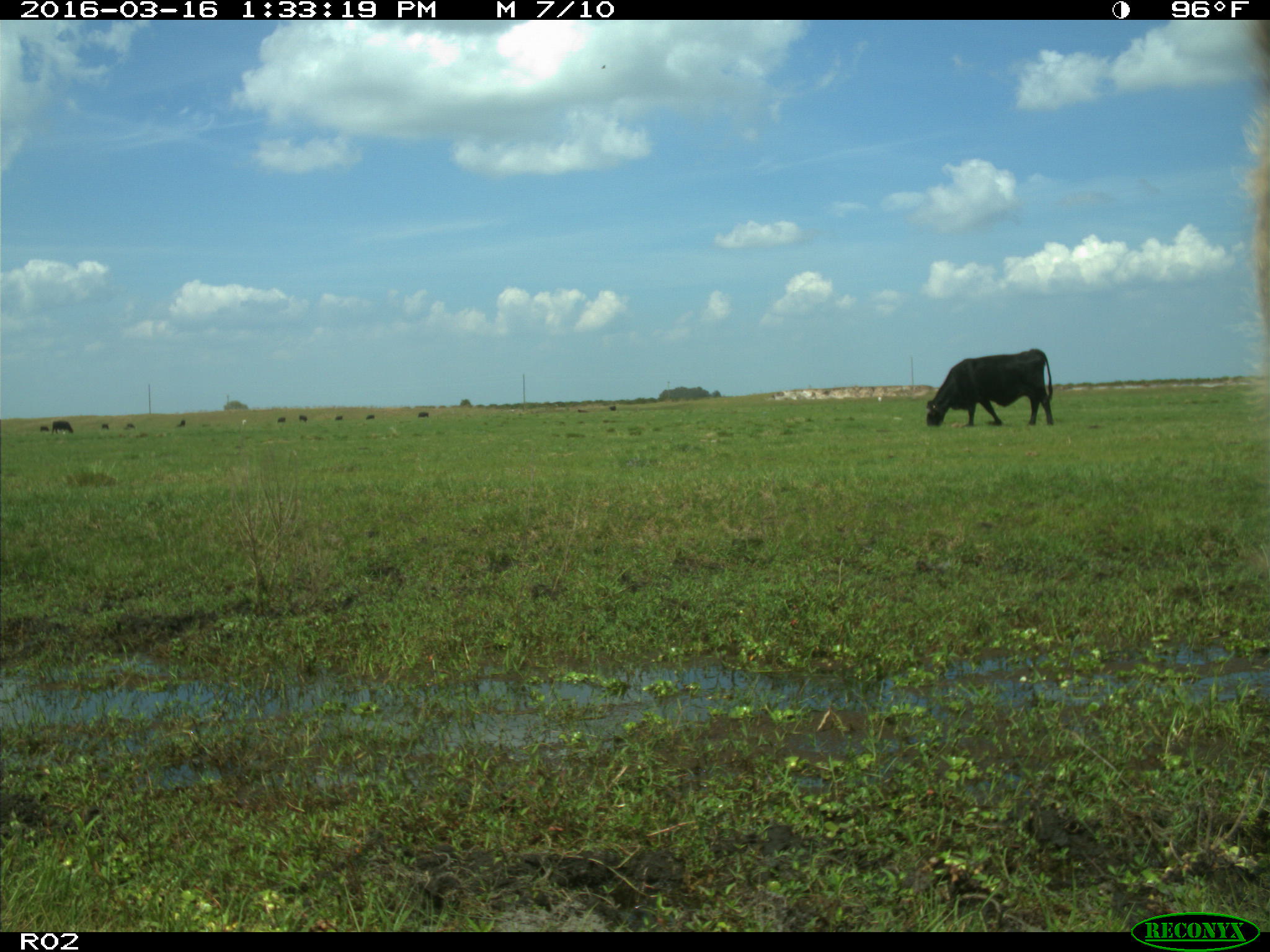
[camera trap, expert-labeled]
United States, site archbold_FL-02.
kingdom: Animalia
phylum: Chordata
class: Mammalia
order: Artiodactyla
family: Bovidae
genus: Bos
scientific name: Bos taurus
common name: domestic cow